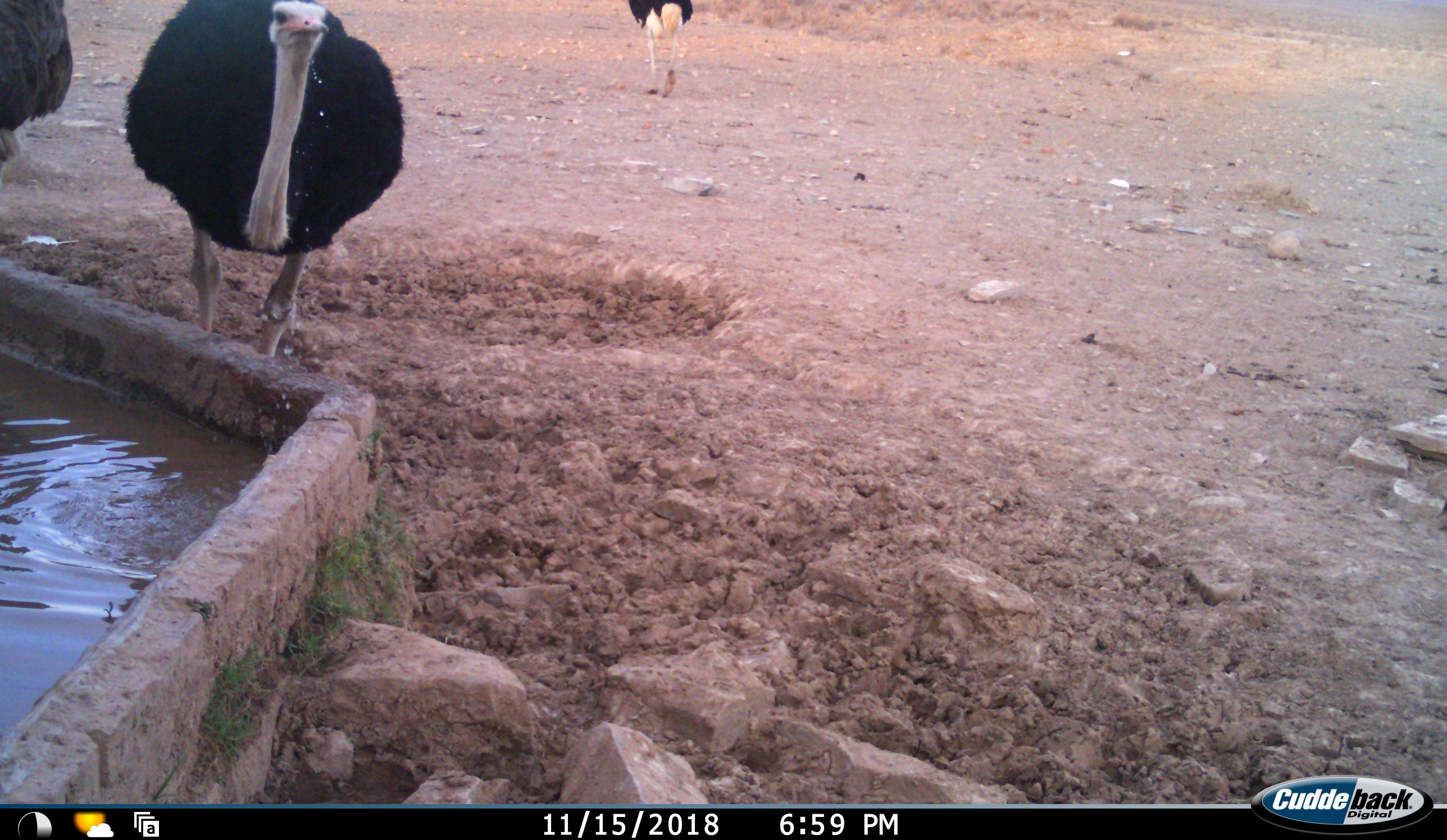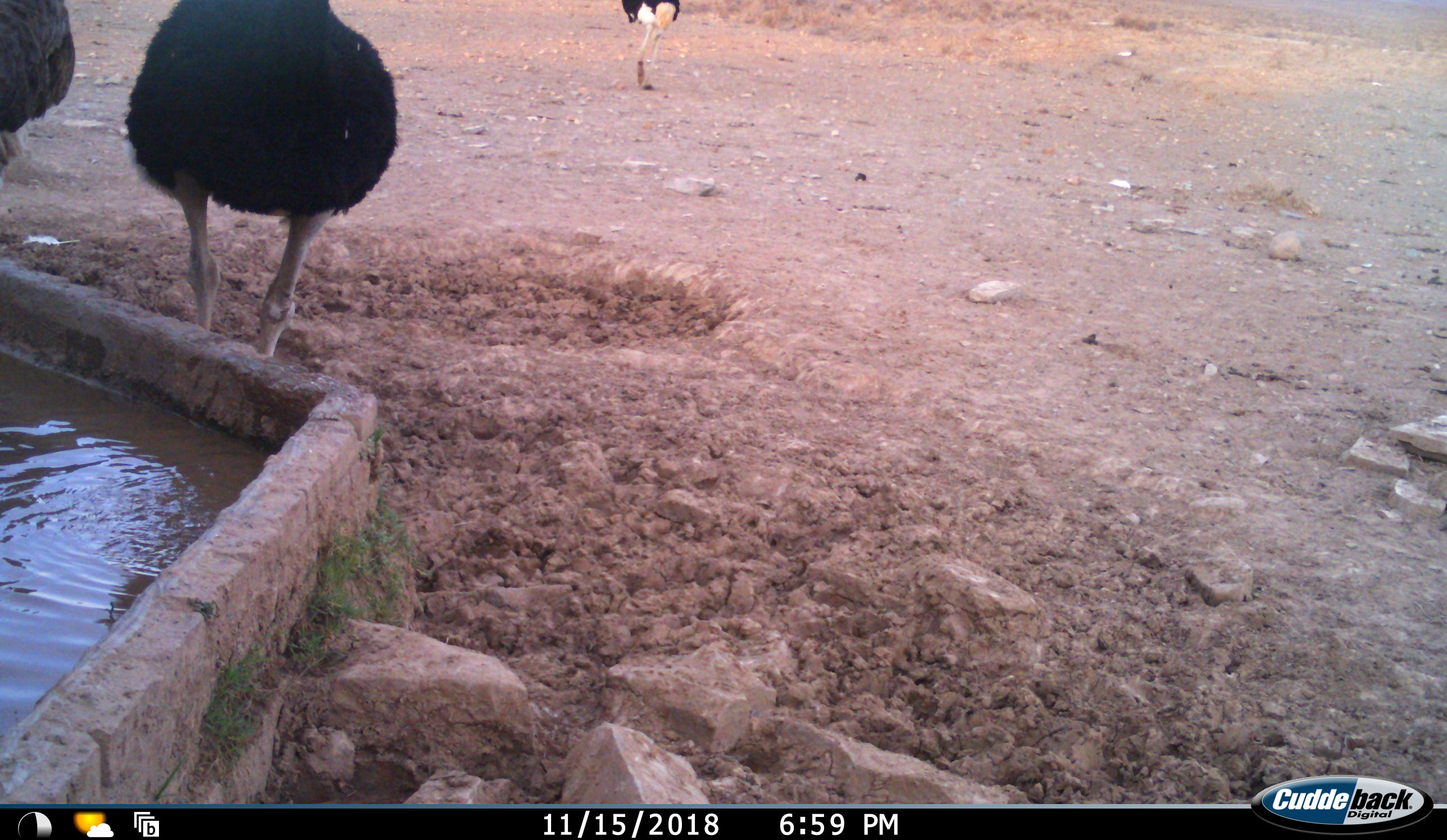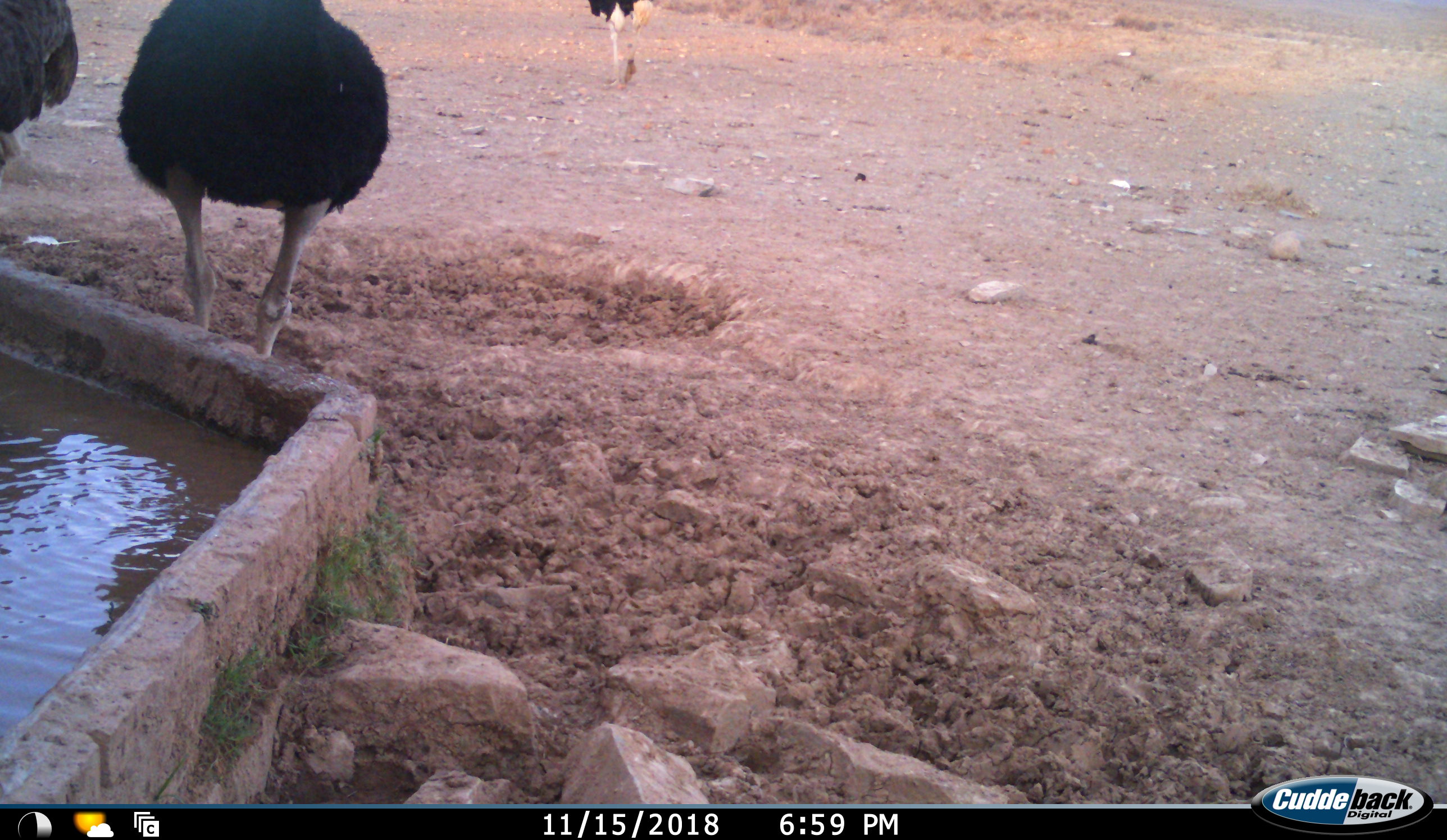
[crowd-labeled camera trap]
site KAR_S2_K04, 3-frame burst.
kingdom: Animalia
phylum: Chordata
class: Aves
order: Struthioniformes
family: Struthionidae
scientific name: Struthionidae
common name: ostrich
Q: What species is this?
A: Ostrich (Struthionidae).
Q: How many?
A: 3.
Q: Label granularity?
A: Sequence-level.